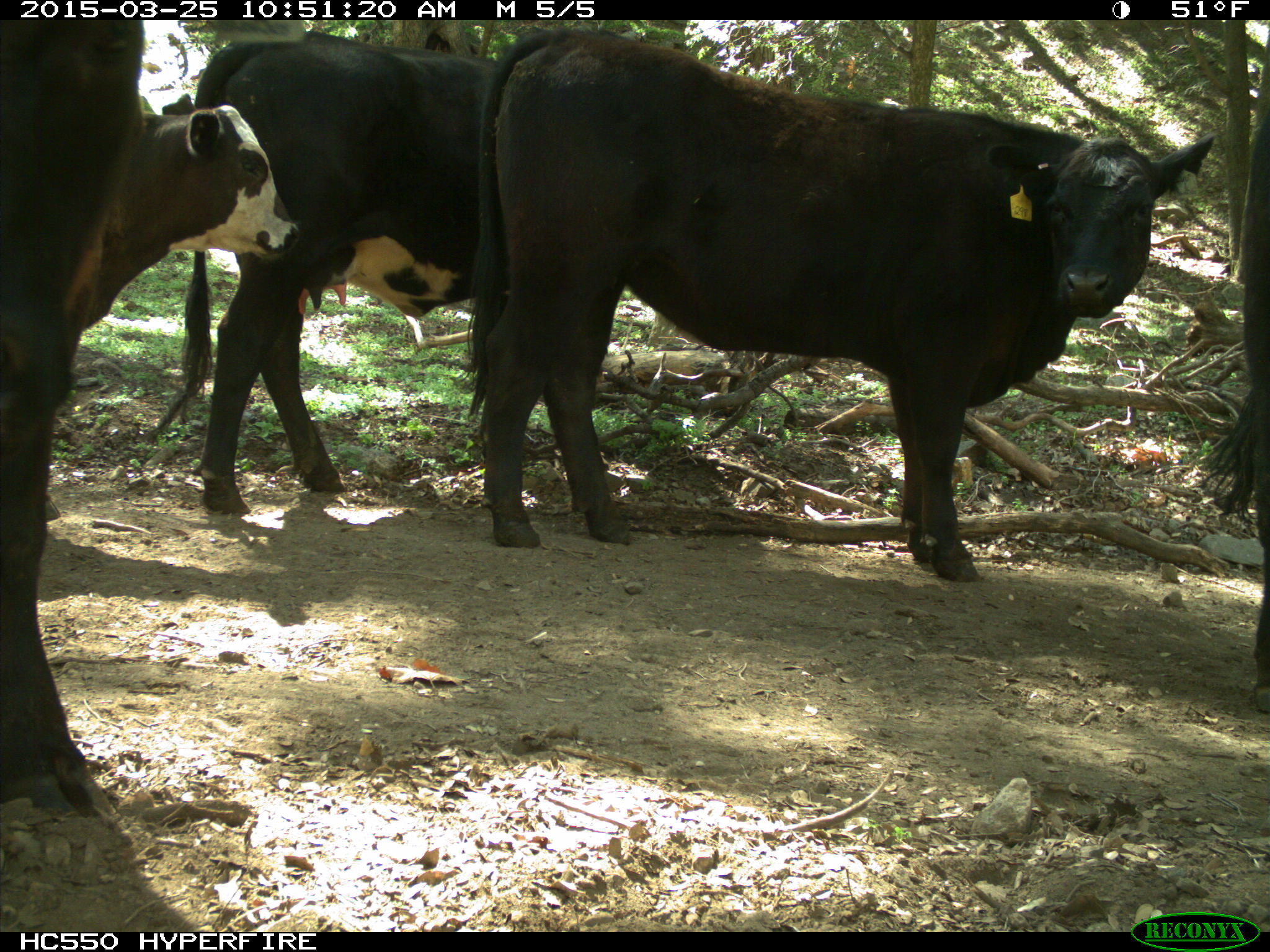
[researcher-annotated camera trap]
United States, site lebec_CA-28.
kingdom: Animalia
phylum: Chordata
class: Mammalia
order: Artiodactyla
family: Bovidae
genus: Bos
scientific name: Bos taurus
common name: domestic cow